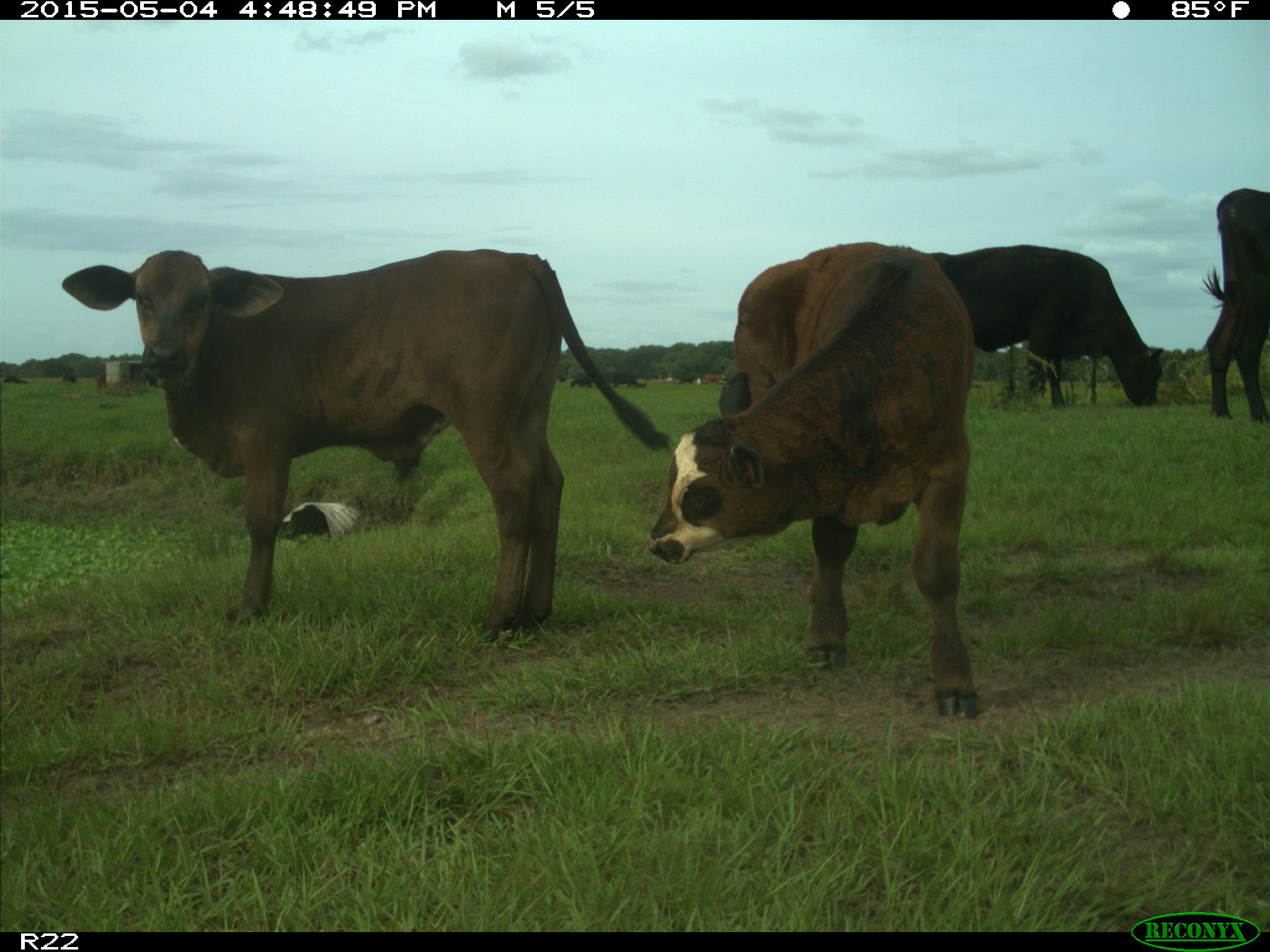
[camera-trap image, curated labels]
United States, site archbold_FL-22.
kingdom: Animalia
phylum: Chordata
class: Mammalia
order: Artiodactyla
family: Bovidae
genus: Bos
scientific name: Bos taurus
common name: domestic cow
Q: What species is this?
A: Bos taurus (domestic cow).